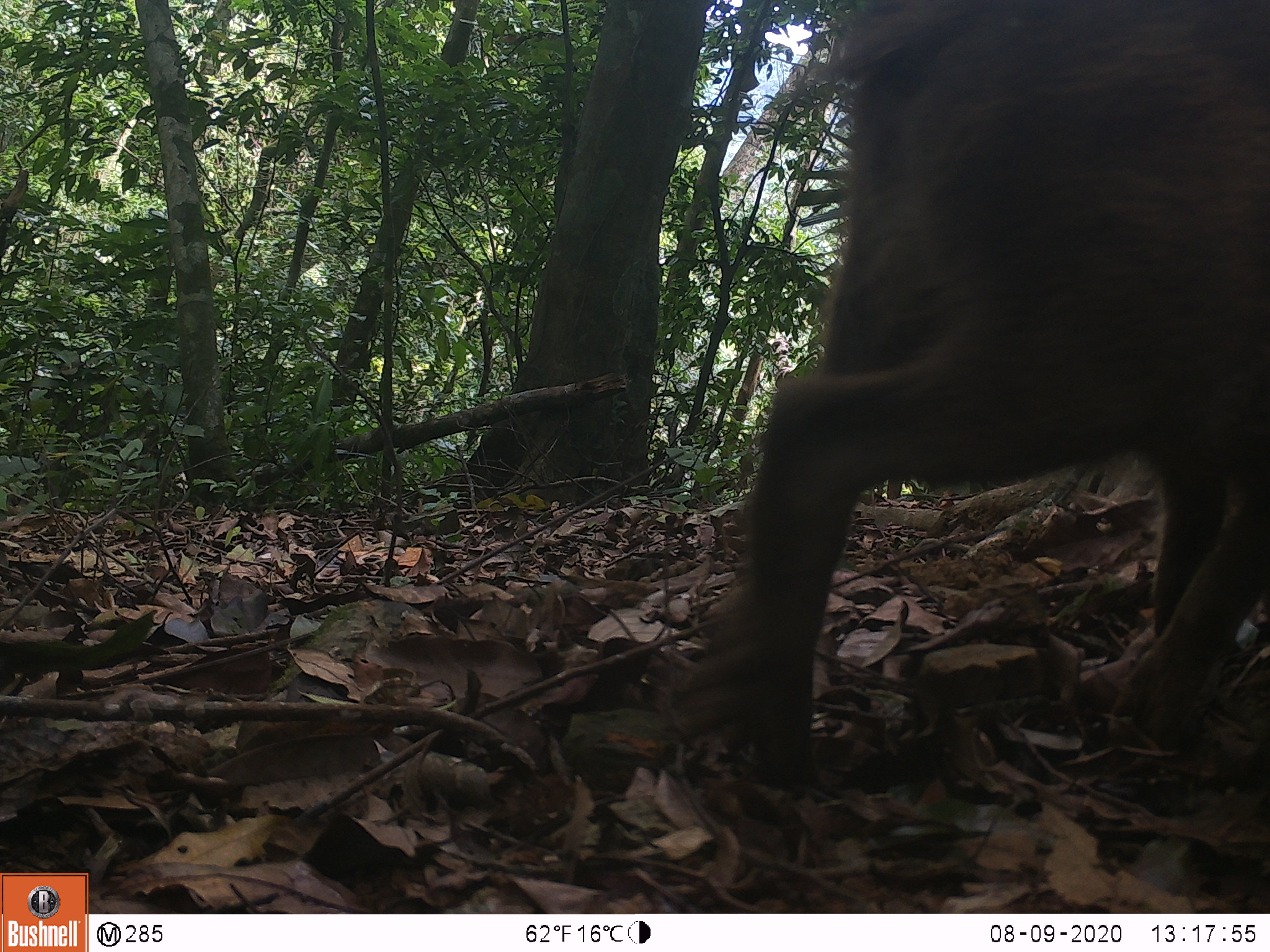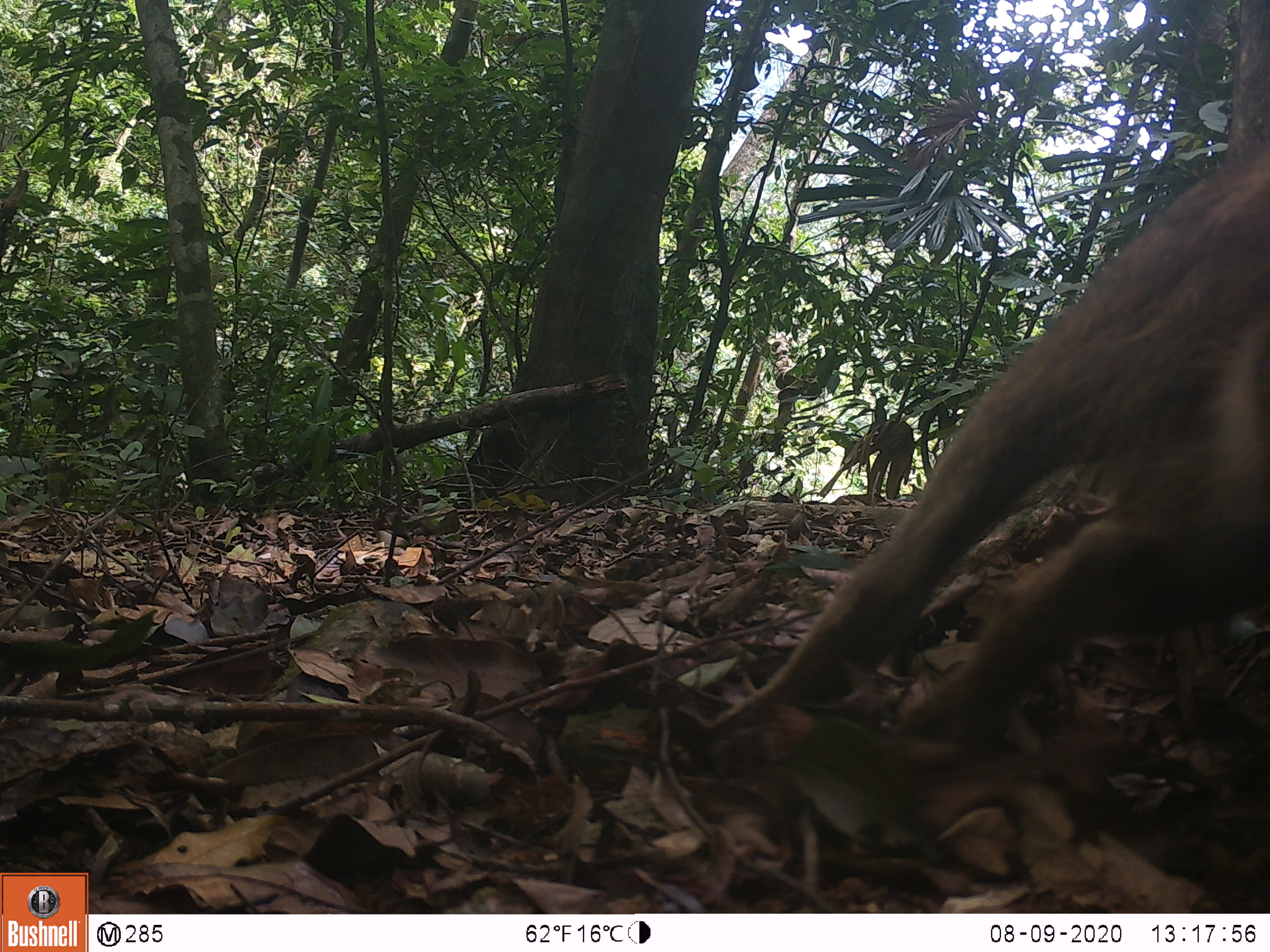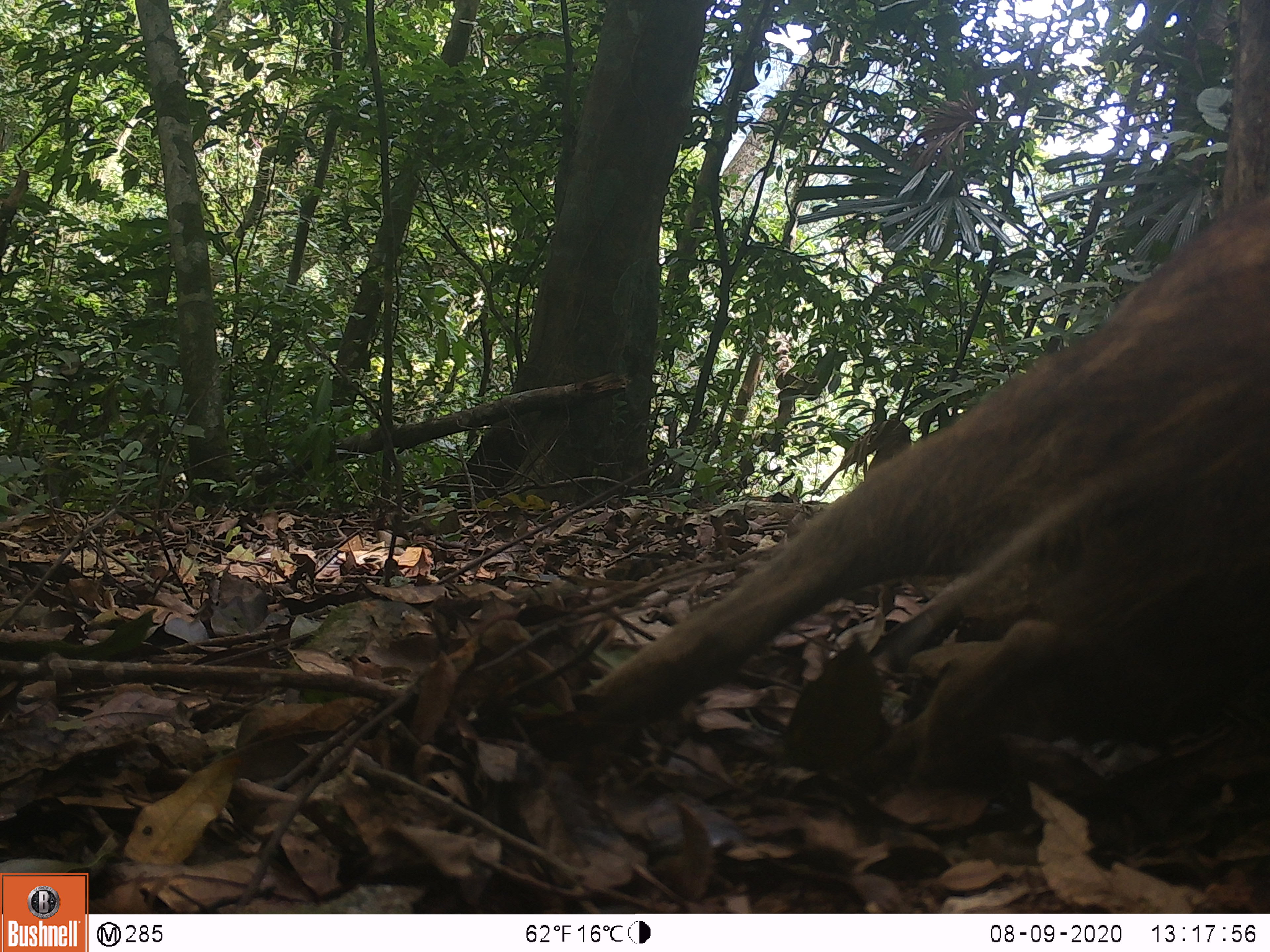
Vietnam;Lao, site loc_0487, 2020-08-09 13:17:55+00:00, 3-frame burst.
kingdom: Animalia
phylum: Chordata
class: Mammalia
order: Artiodactyla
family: Suidae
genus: Sus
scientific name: Sus scrofa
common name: eurasian wild pig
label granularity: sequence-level